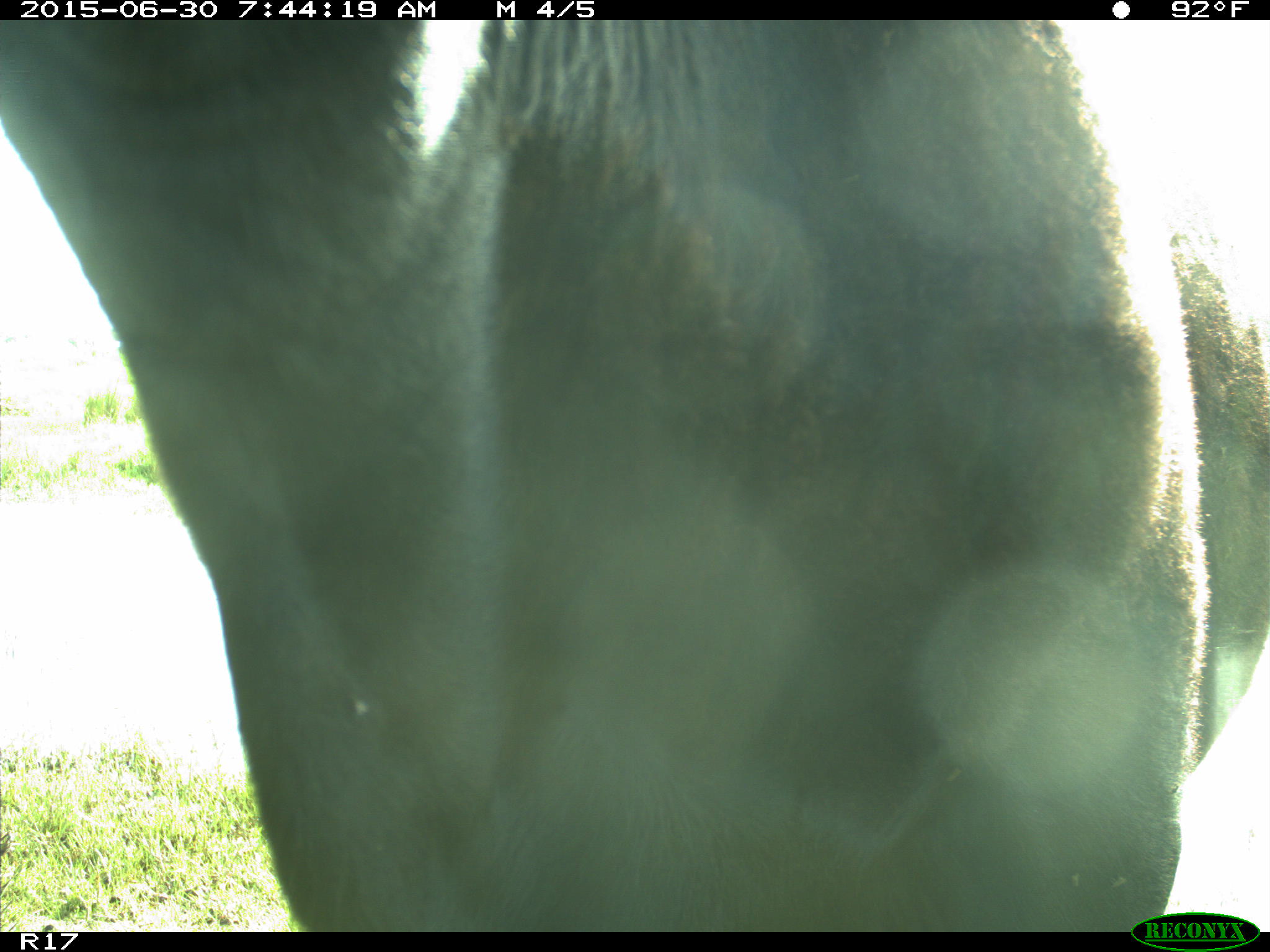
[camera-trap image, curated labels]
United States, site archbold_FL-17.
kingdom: Animalia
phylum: Chordata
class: Mammalia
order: Artiodactyla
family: Bovidae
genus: Bos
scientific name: Bos taurus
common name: domestic cow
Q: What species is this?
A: Bos taurus (domestic cow).